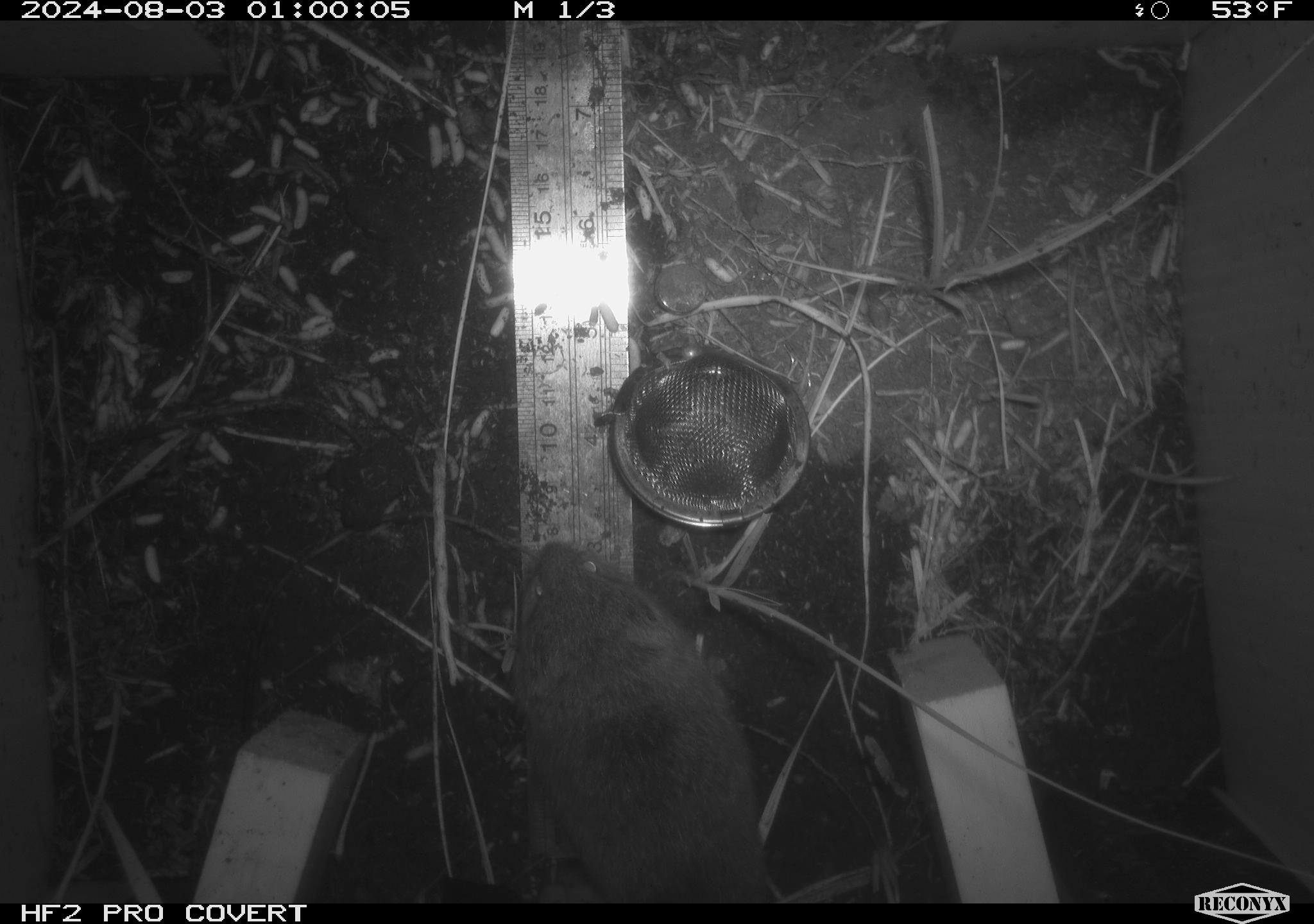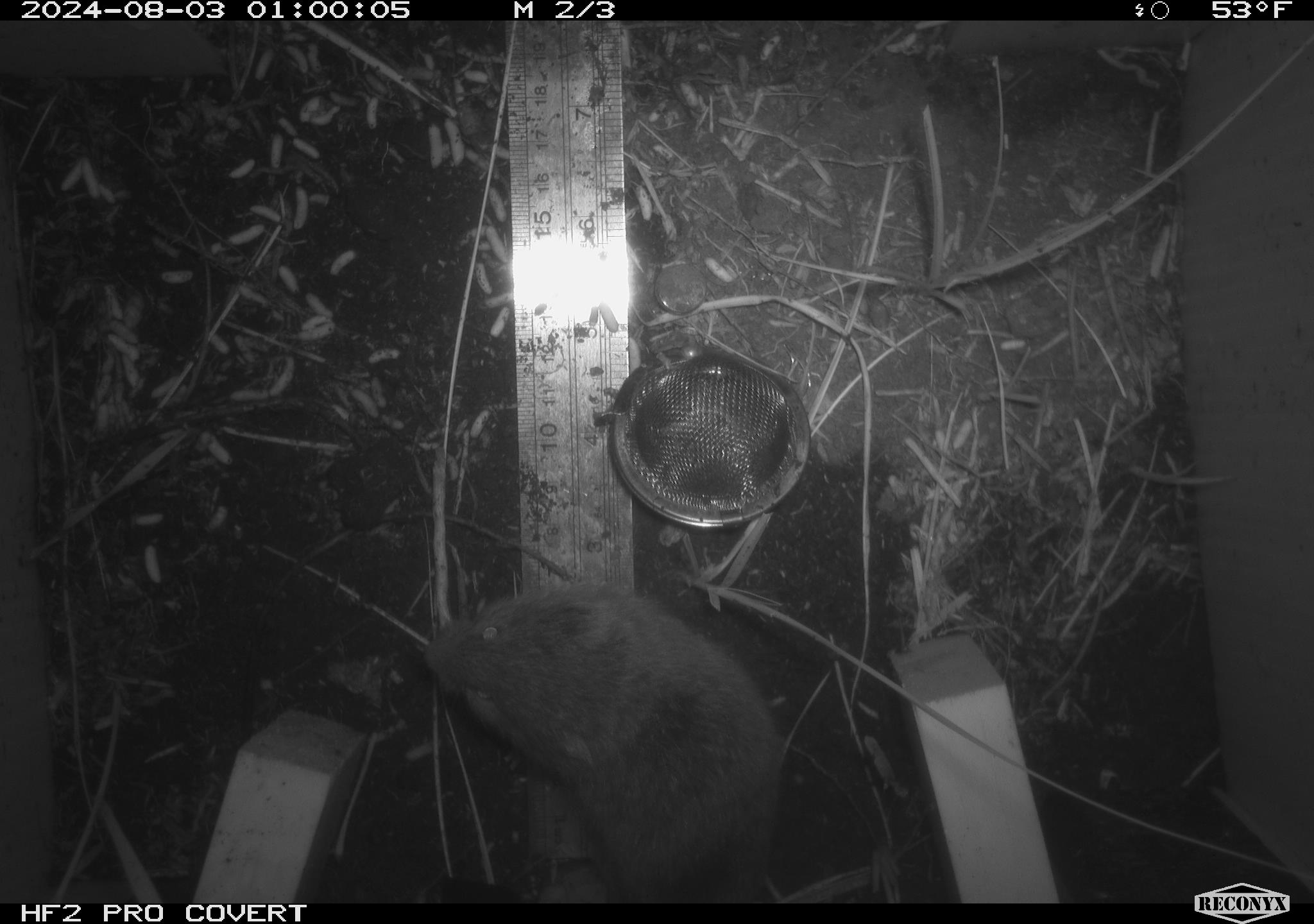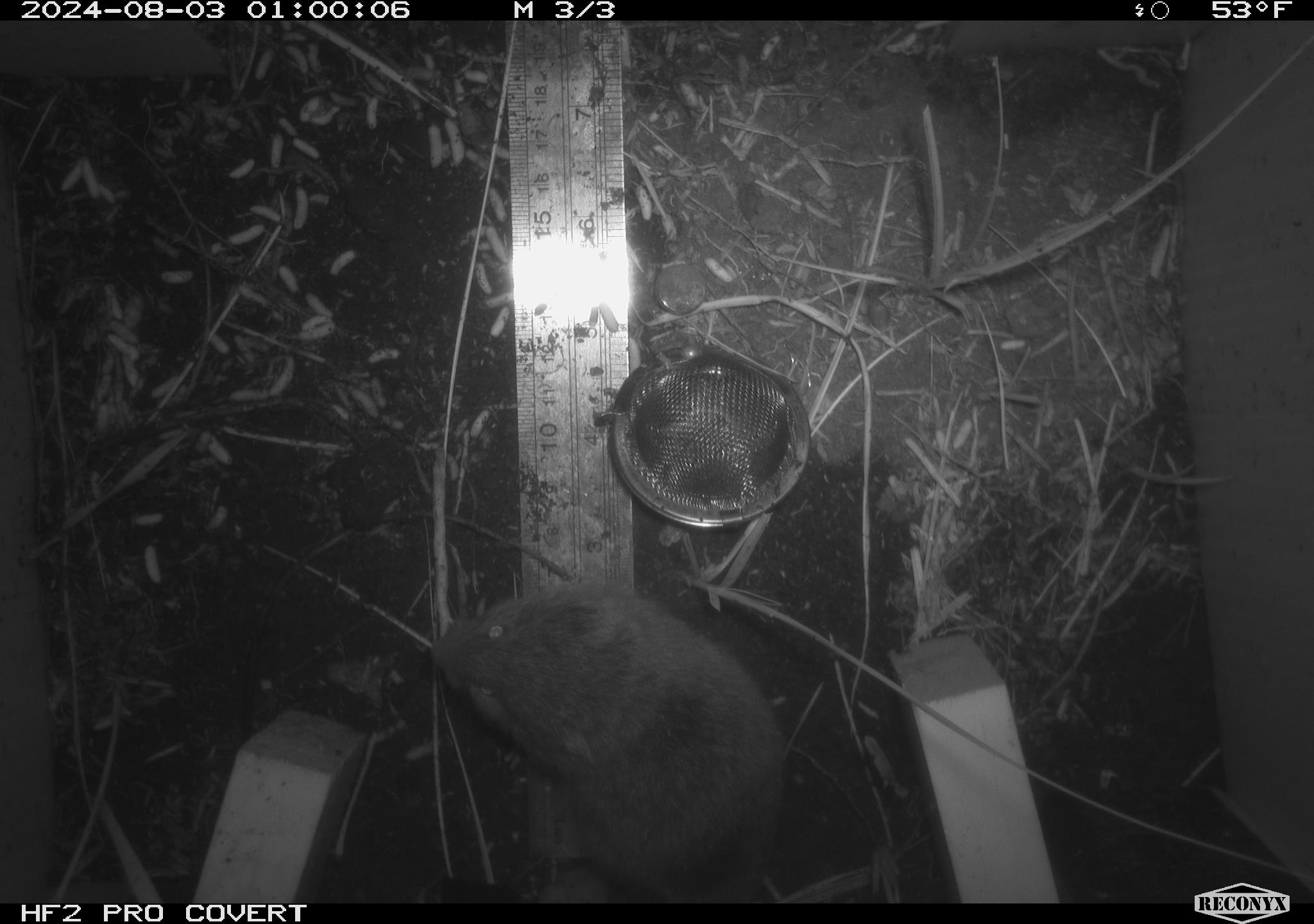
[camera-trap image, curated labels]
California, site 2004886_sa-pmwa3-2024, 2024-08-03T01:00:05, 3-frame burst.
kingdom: Animalia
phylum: Chordata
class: Mammalia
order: Rodentia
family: Cricetidae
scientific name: Arvicolinae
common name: voles, lemmings, and muskrats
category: arvicolinae subfamily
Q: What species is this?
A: Arvicolinae subfamily (voles, lemmings, and muskrats) (Arvicolinae).